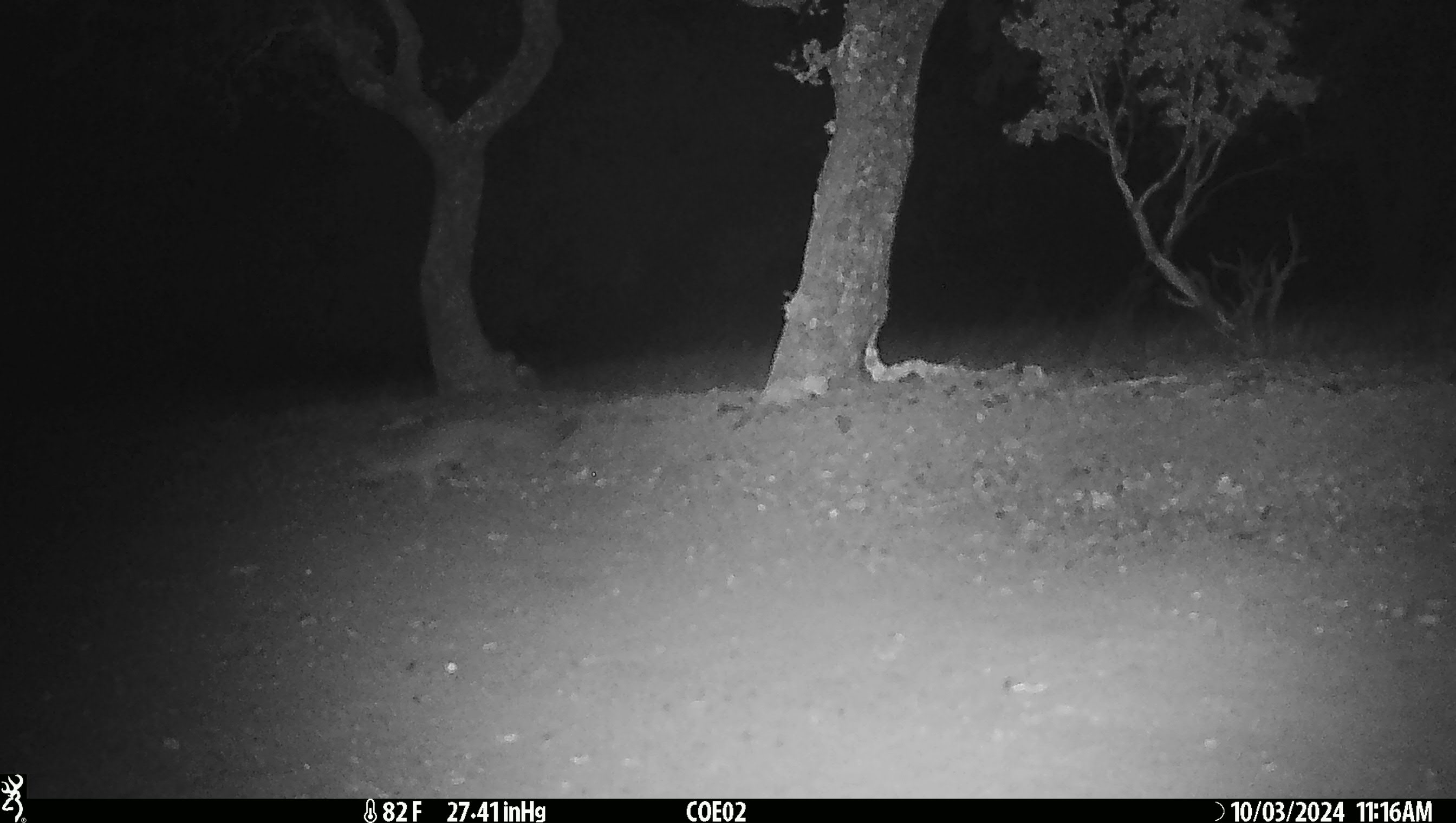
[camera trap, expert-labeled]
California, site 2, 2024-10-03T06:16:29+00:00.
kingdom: Animalia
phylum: Chordata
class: Mammalia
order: Carnivora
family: Canidae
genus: Urocyon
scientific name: Urocyon cinereoargenteus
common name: gray fox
Gray fox (Urocyon cinereoargenteus).